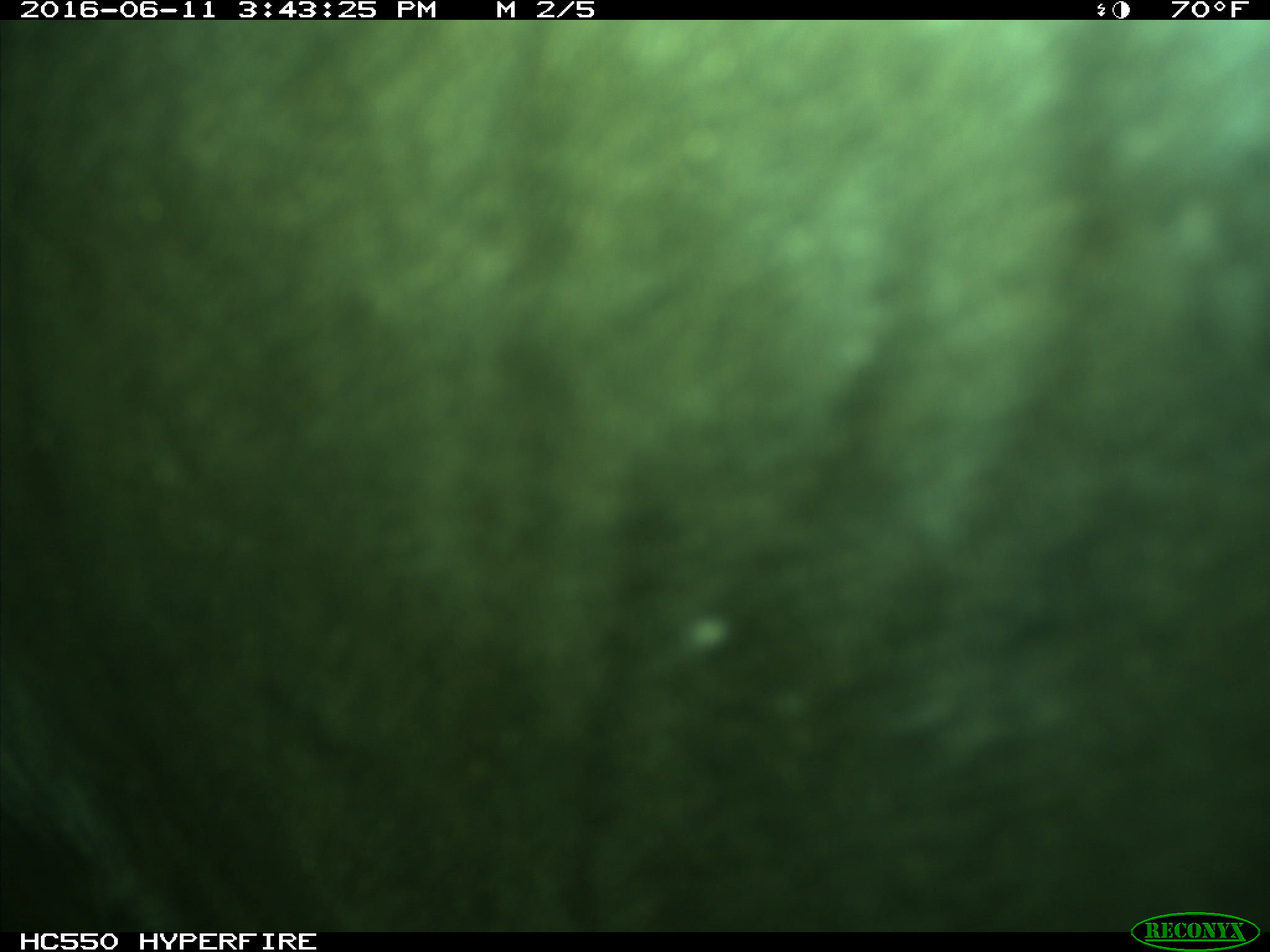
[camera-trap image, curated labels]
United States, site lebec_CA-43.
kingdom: Animalia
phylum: Chordata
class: Mammalia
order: Artiodactyla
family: Bovidae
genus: Bos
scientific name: Bos taurus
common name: domestic cow